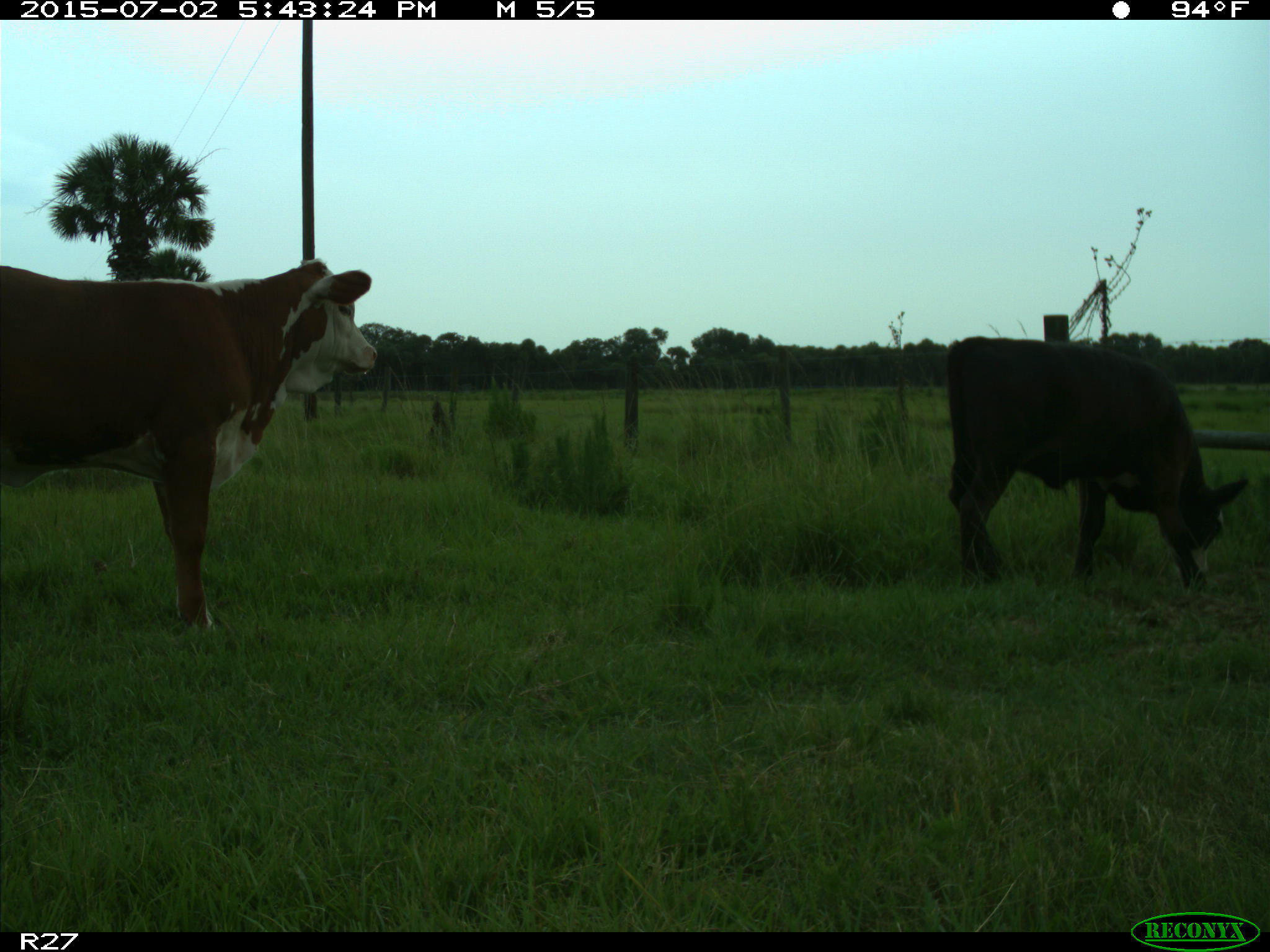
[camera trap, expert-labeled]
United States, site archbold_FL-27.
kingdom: Animalia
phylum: Chordata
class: Mammalia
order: Artiodactyla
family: Bovidae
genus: Bos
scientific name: Bos taurus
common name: domestic cow